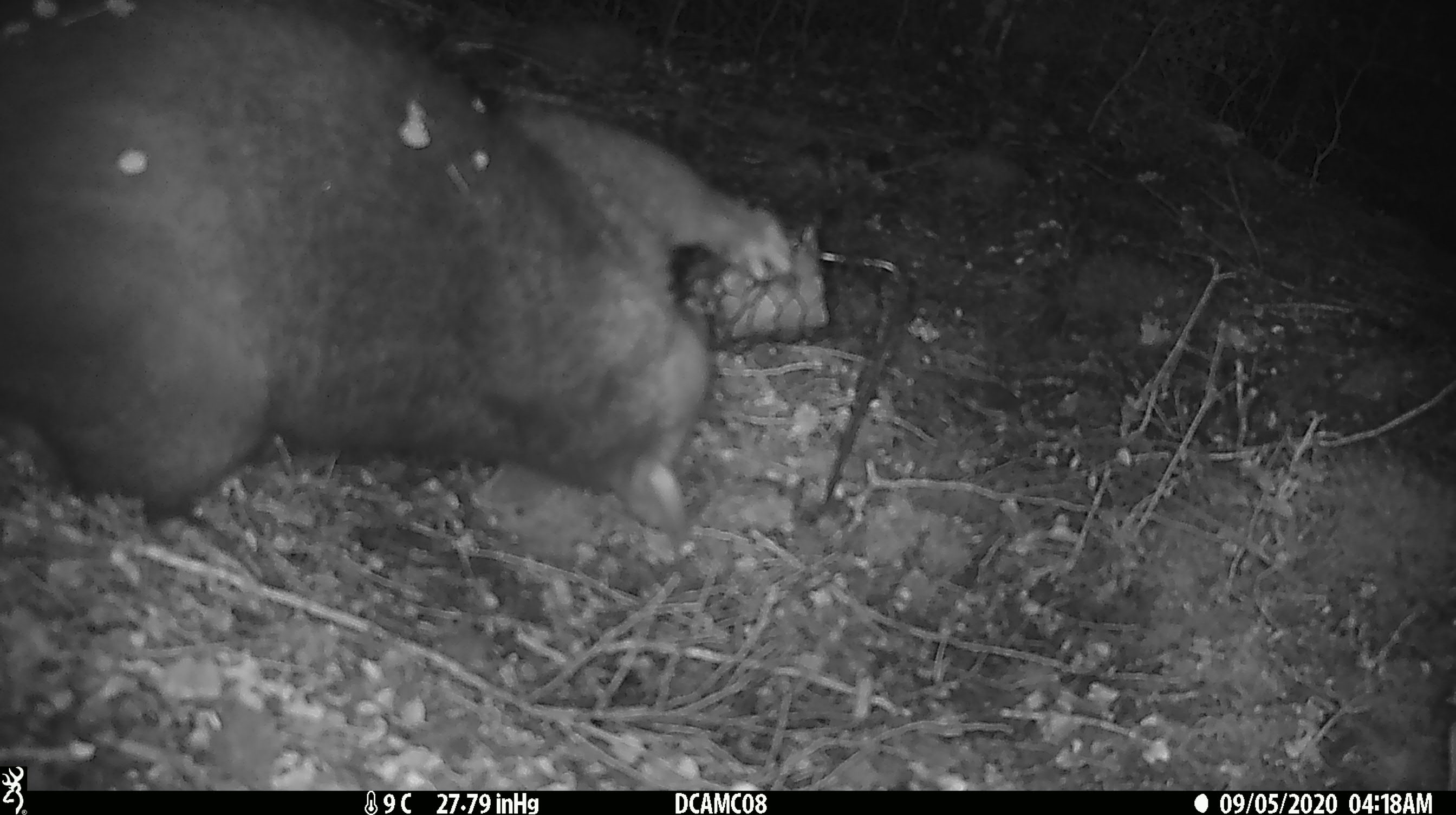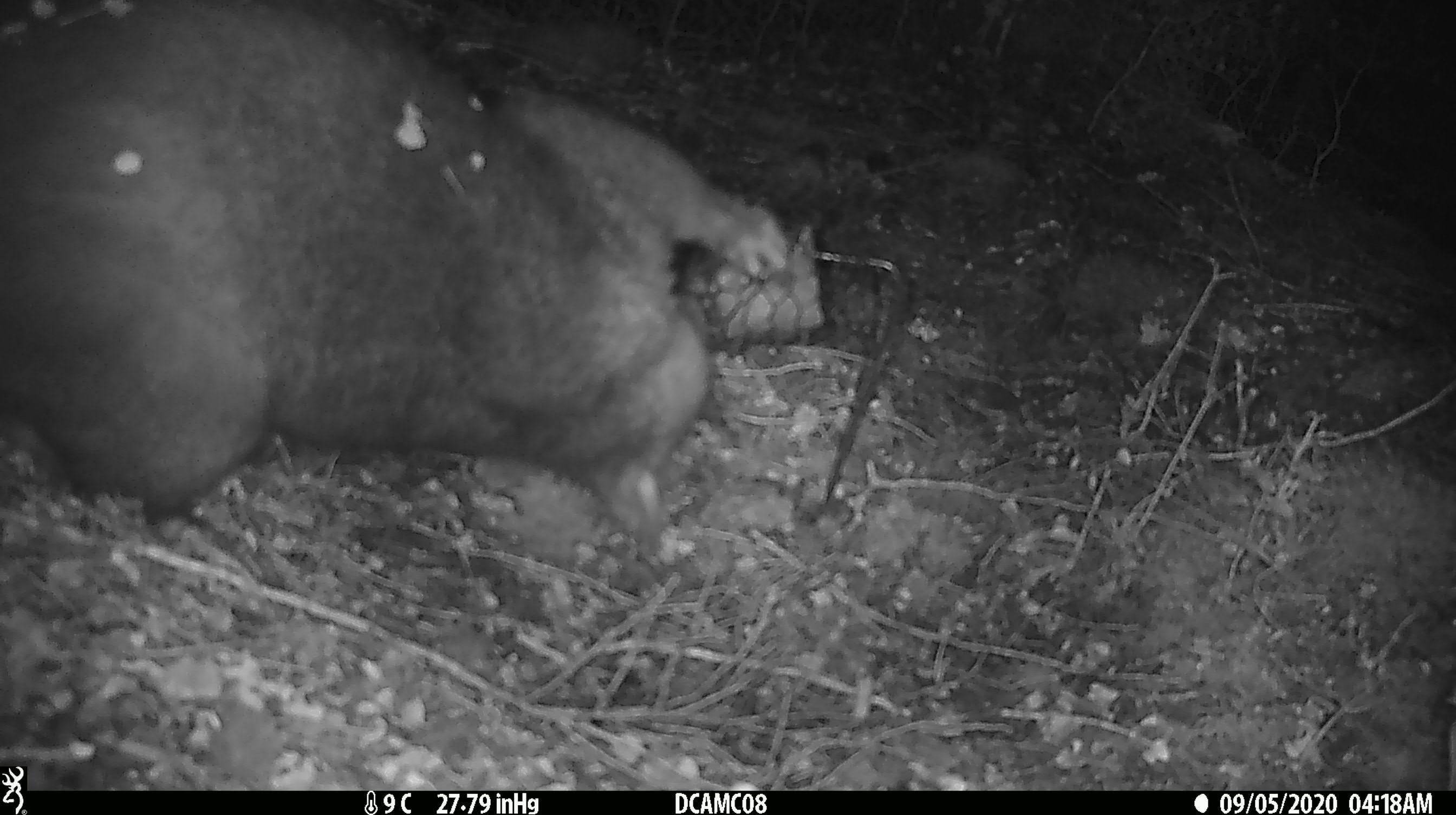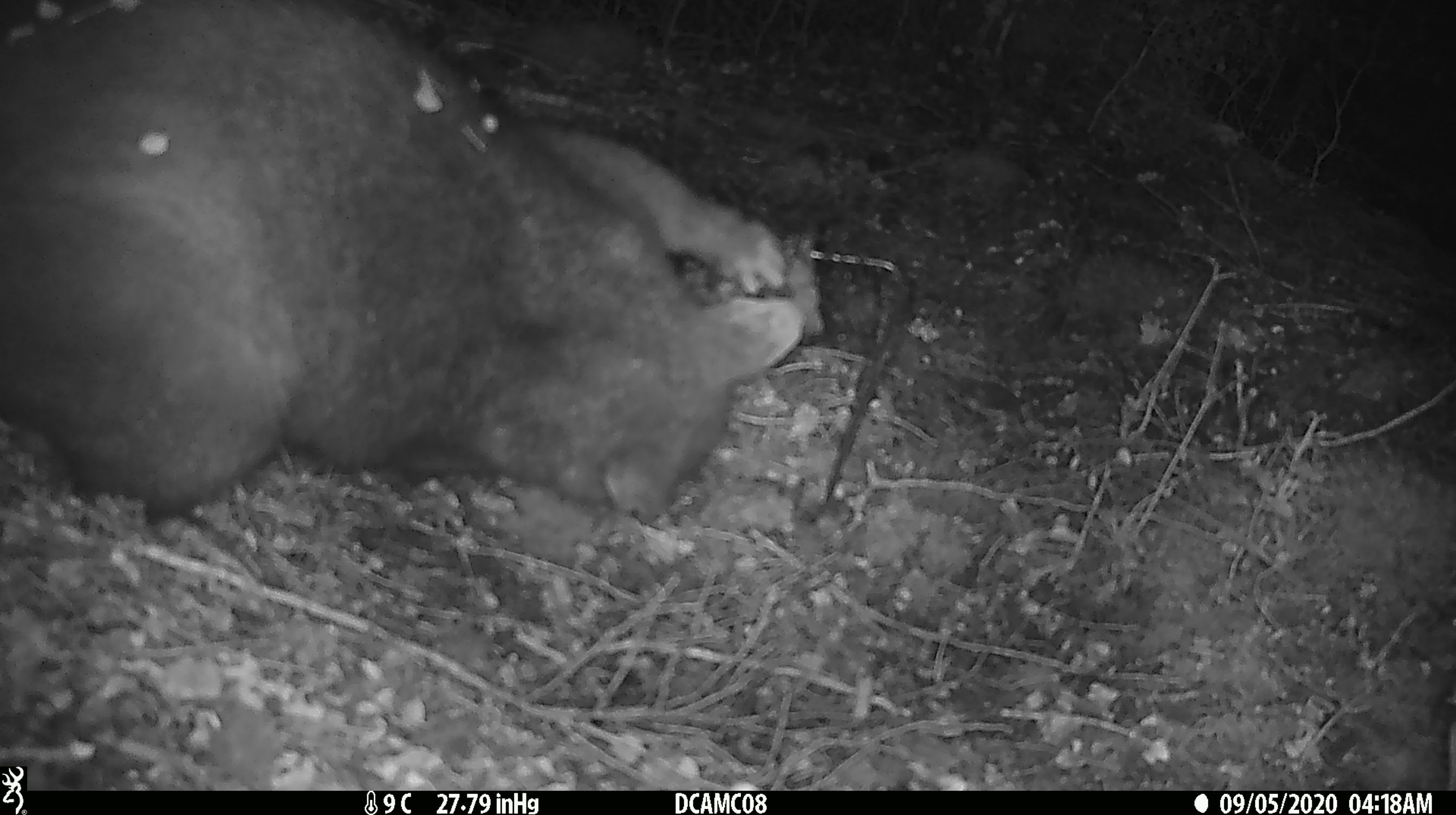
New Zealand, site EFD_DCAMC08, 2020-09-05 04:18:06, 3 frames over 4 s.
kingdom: Animalia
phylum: Chordata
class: Mammalia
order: Diprotodontia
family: Phalangeridae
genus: Trichosurus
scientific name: Trichosurus vulpecula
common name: common brushtail possum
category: possum